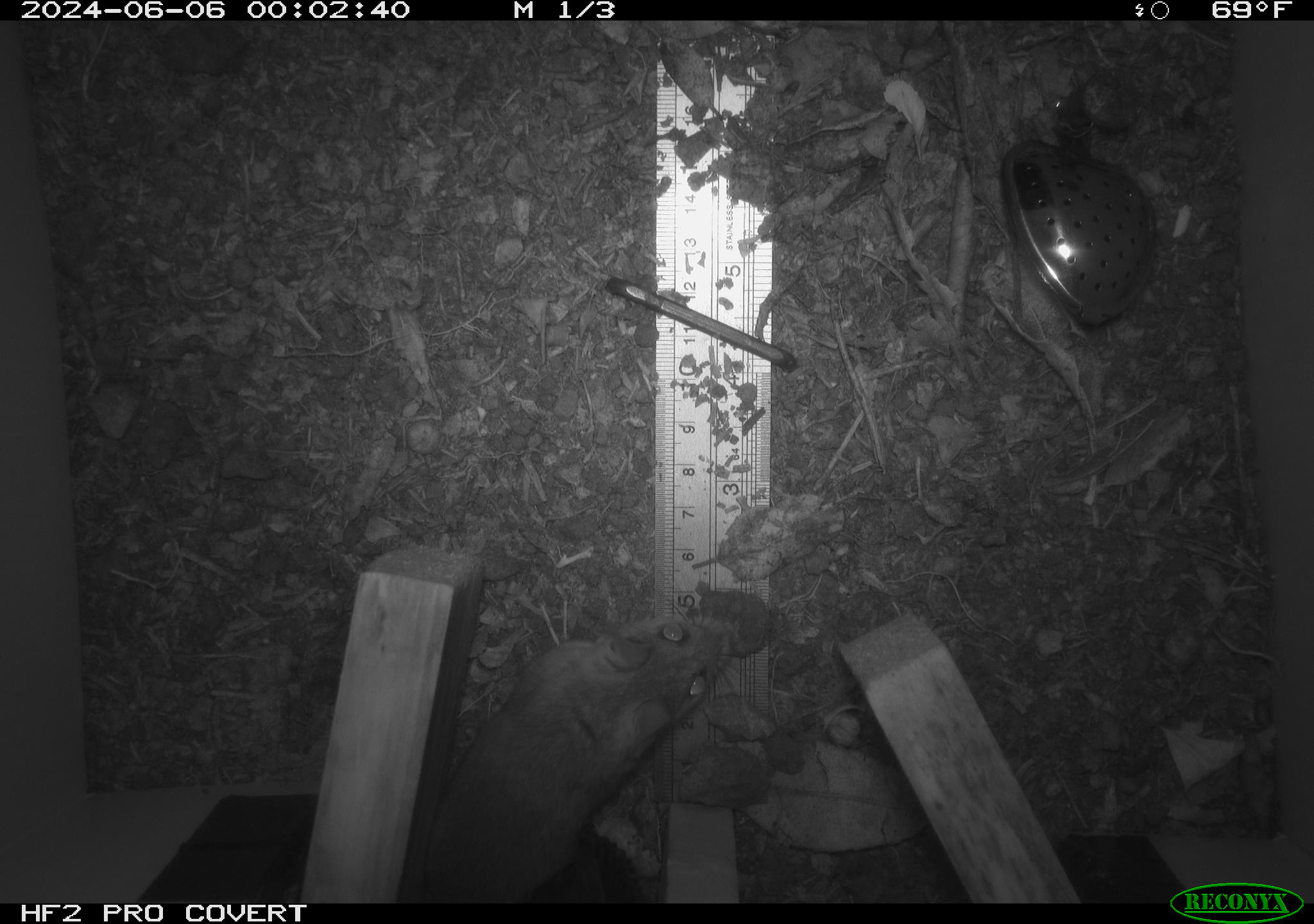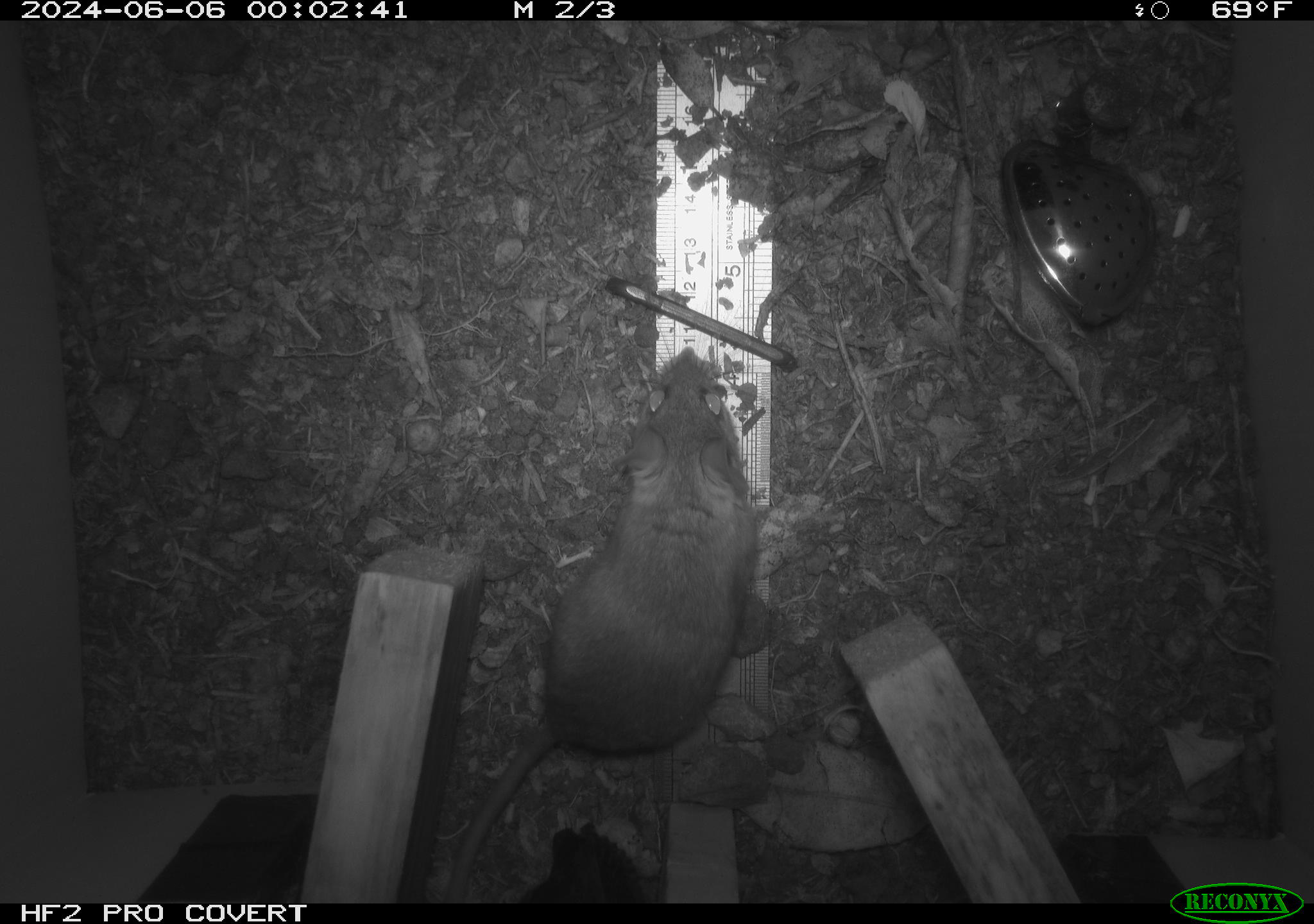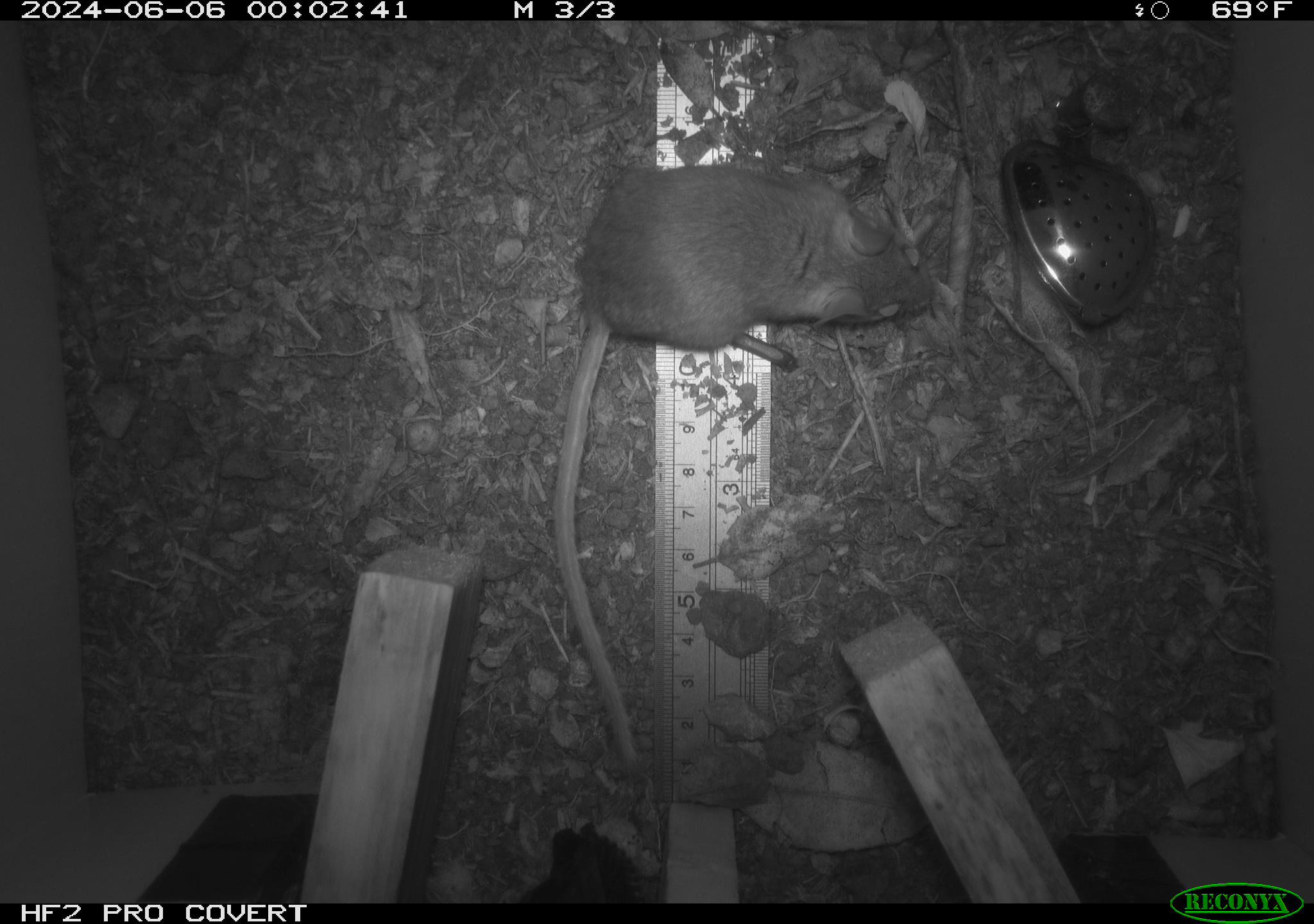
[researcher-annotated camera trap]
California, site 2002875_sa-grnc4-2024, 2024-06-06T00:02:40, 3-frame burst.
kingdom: Animalia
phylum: Chordata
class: Mammalia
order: Rodentia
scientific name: Rodentia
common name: rodent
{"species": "rodent (Rodentia)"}